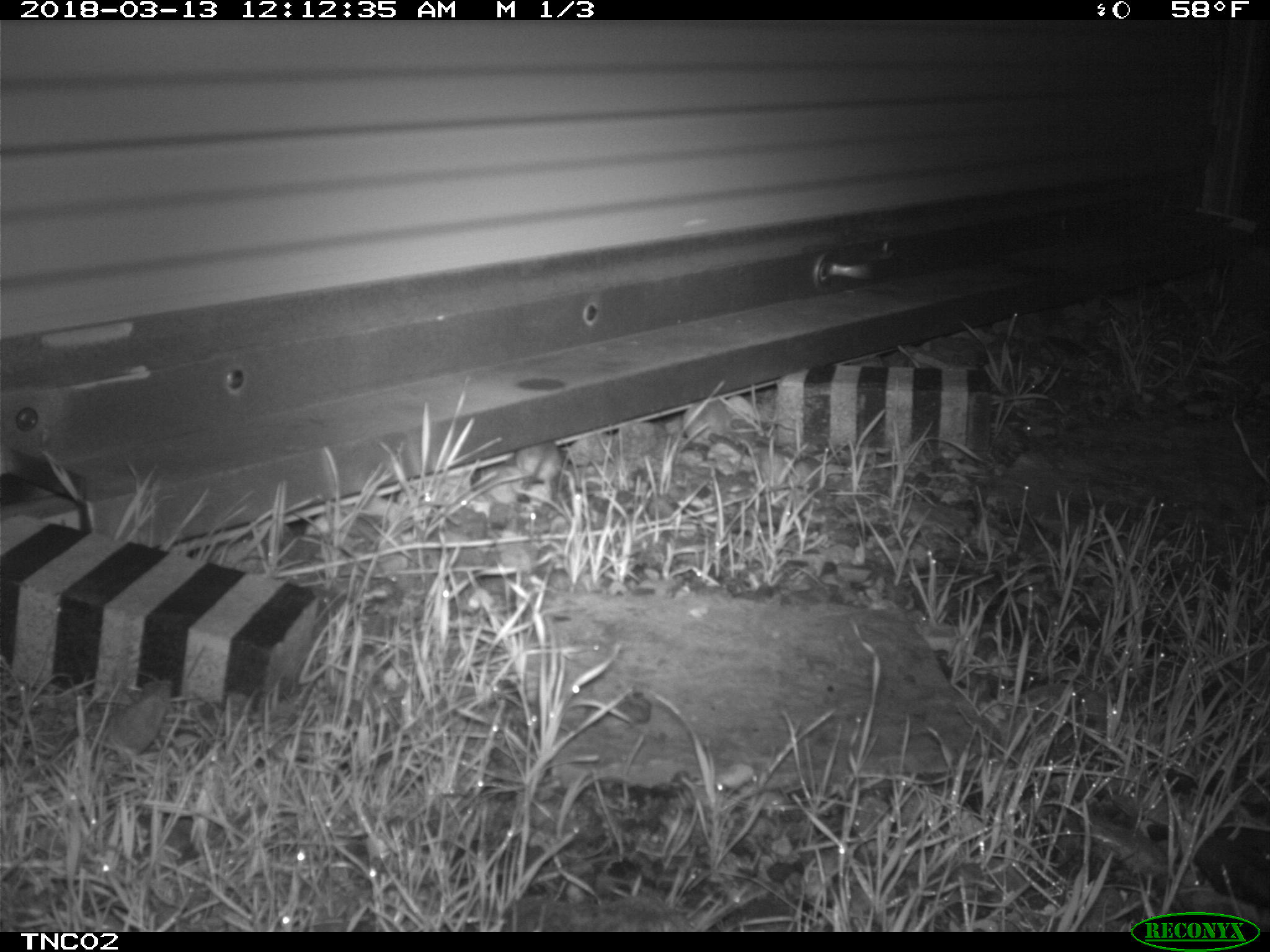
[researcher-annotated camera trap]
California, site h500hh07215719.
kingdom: Animalia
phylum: Chordata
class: Mammalia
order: Rodentia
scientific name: Rodentia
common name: rodent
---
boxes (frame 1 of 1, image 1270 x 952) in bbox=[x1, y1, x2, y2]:
rodent: bbox=[518, 444, 561, 511]